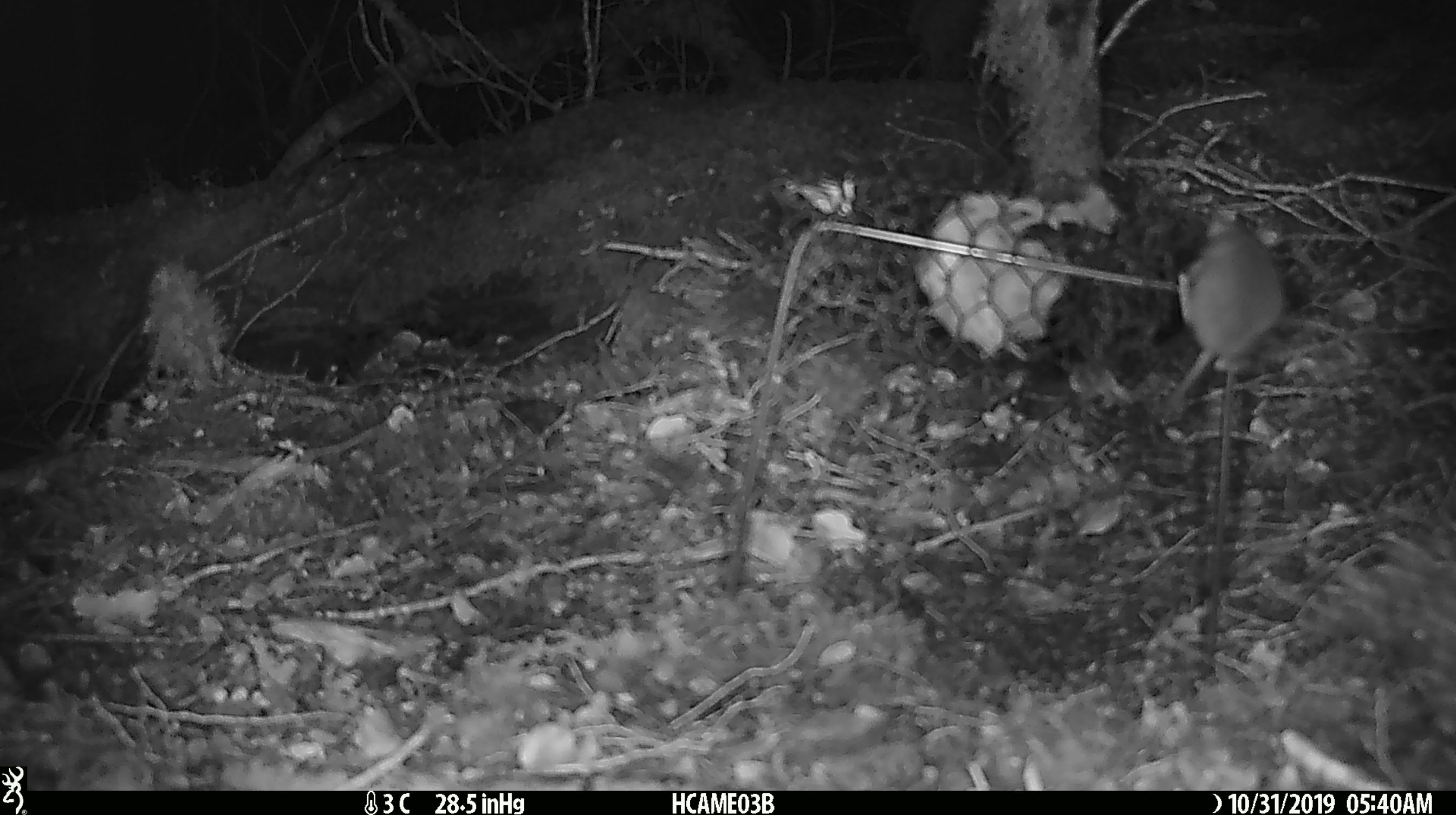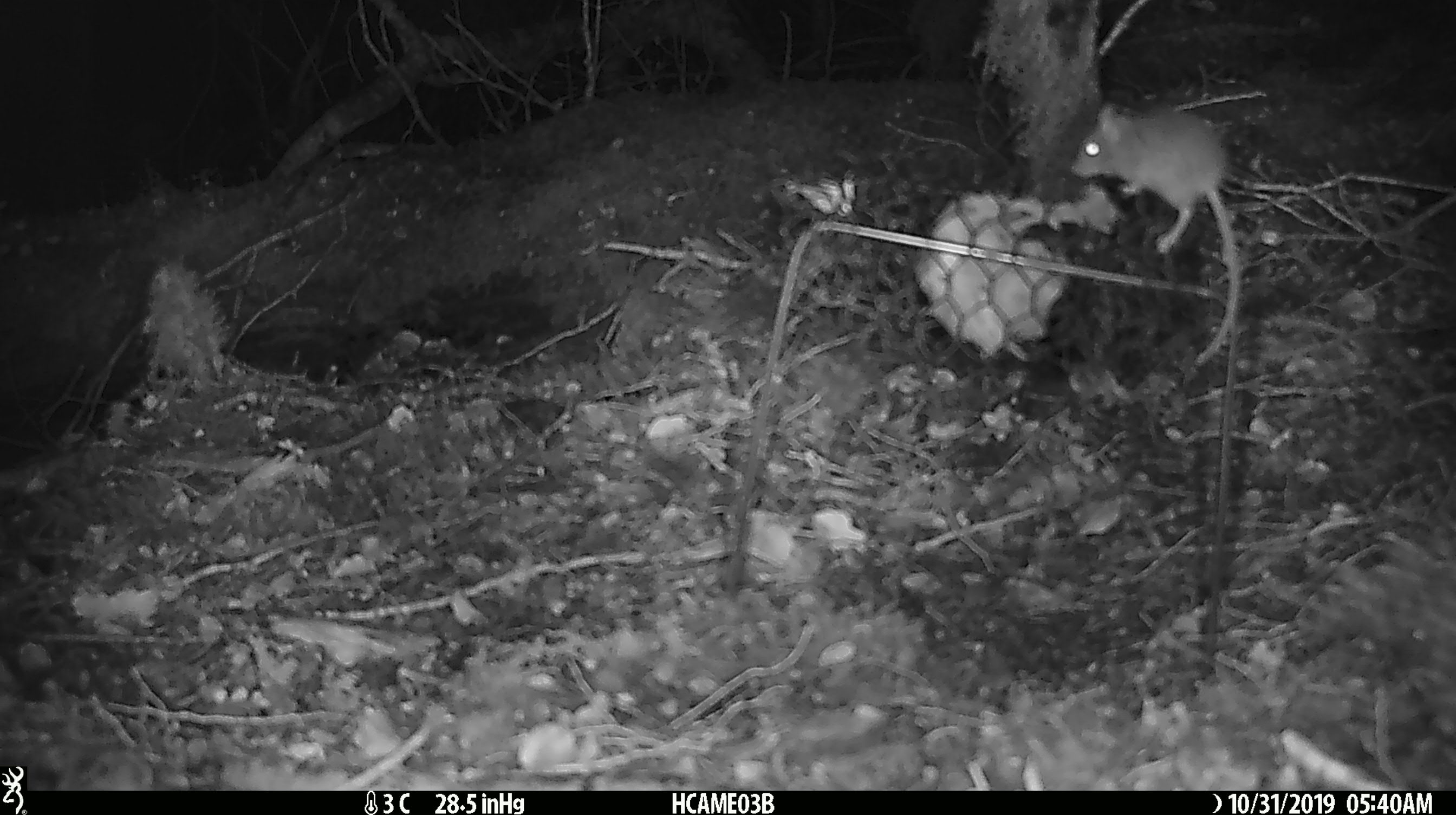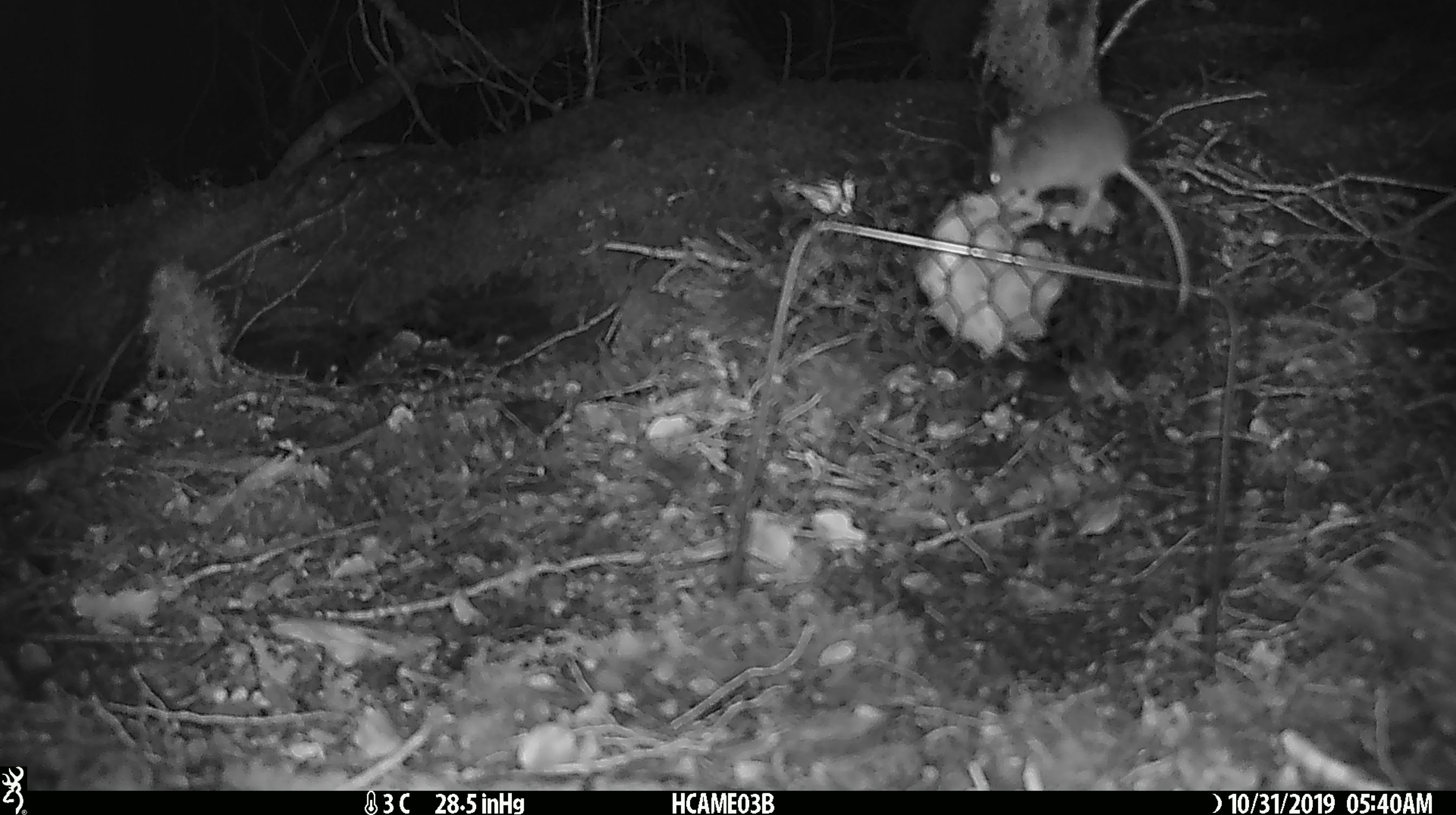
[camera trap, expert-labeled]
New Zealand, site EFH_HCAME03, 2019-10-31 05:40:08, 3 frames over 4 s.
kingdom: Animalia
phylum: Chordata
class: Mammalia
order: Rodentia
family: Muridae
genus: Mus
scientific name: Mus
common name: mouse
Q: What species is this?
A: Mouse (Mus).